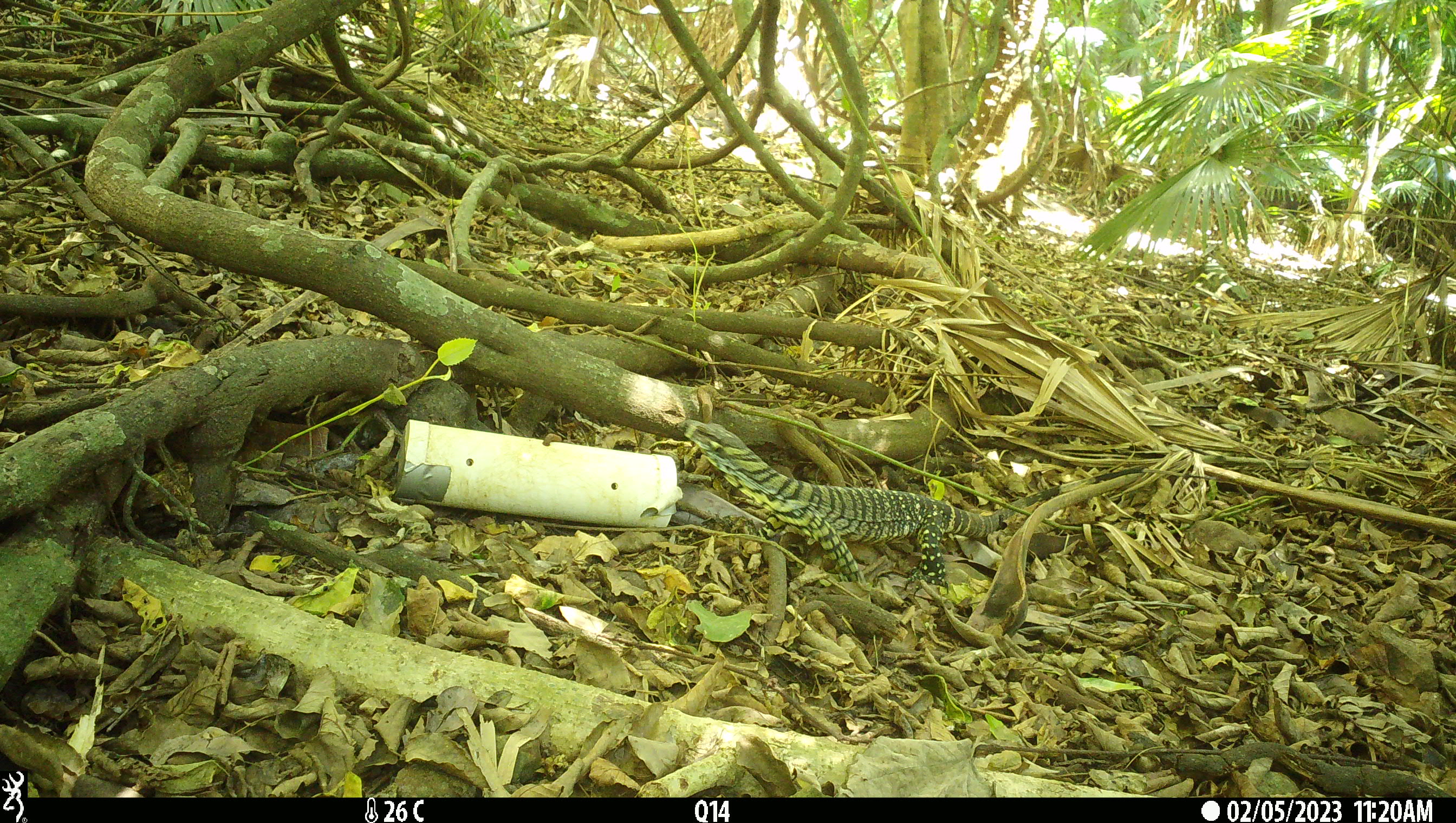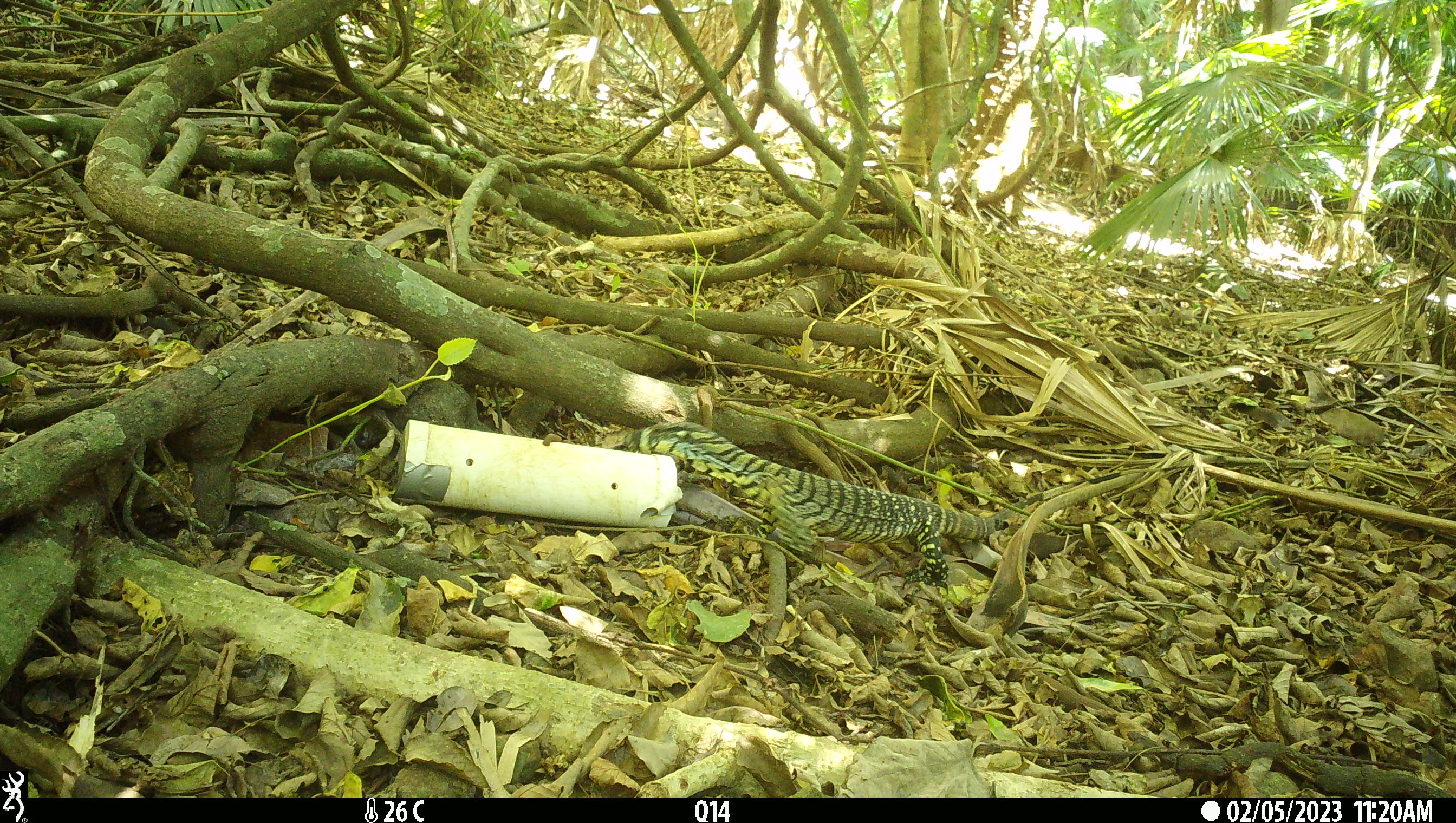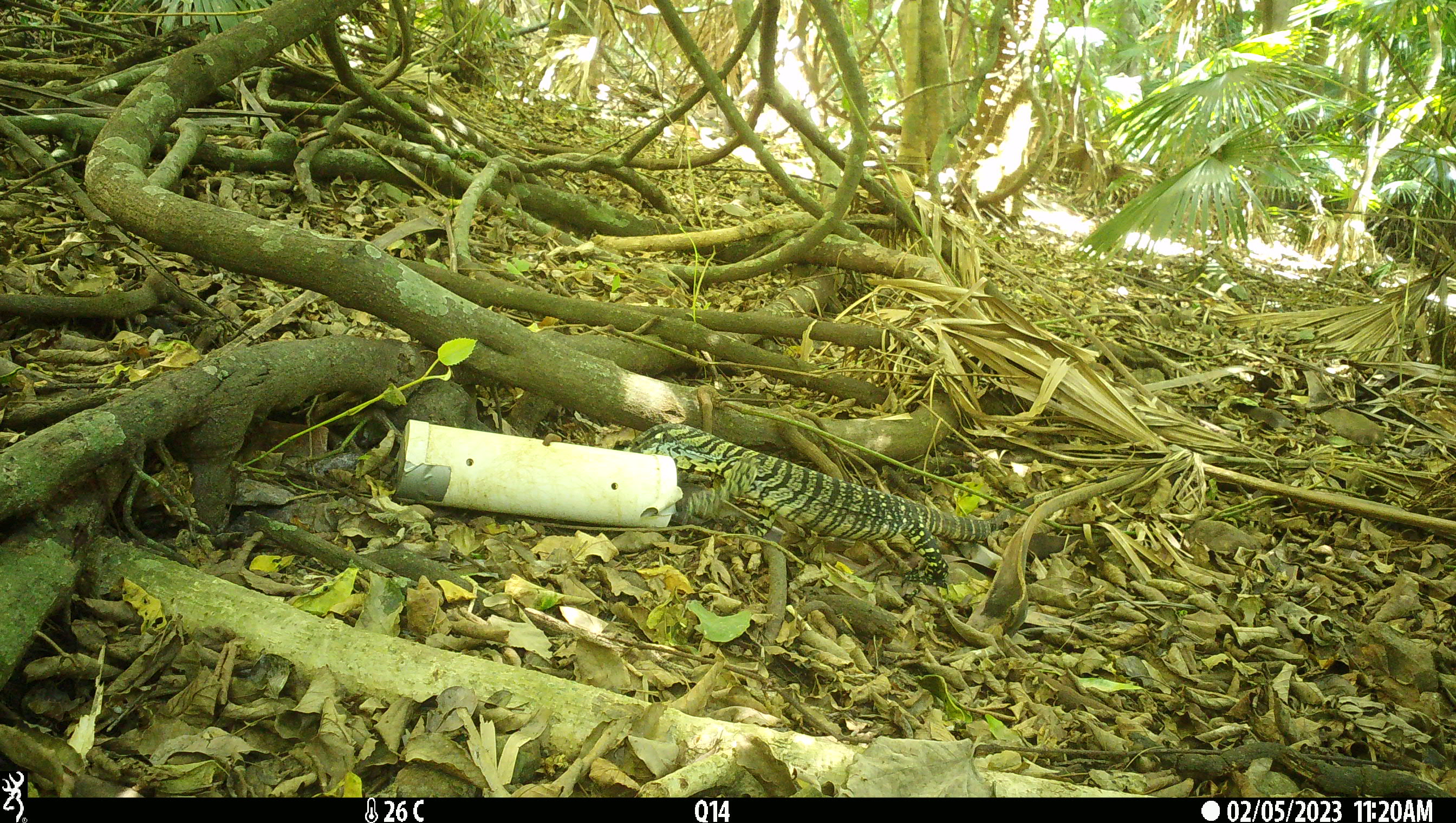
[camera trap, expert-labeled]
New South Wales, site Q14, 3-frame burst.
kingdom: Animalia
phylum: Chordata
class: Reptilia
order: Squamata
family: Varanidae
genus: Varanus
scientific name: Varanus varius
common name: lace monitor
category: goanna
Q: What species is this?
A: Goanna (lace monitor) (Varanus varius).